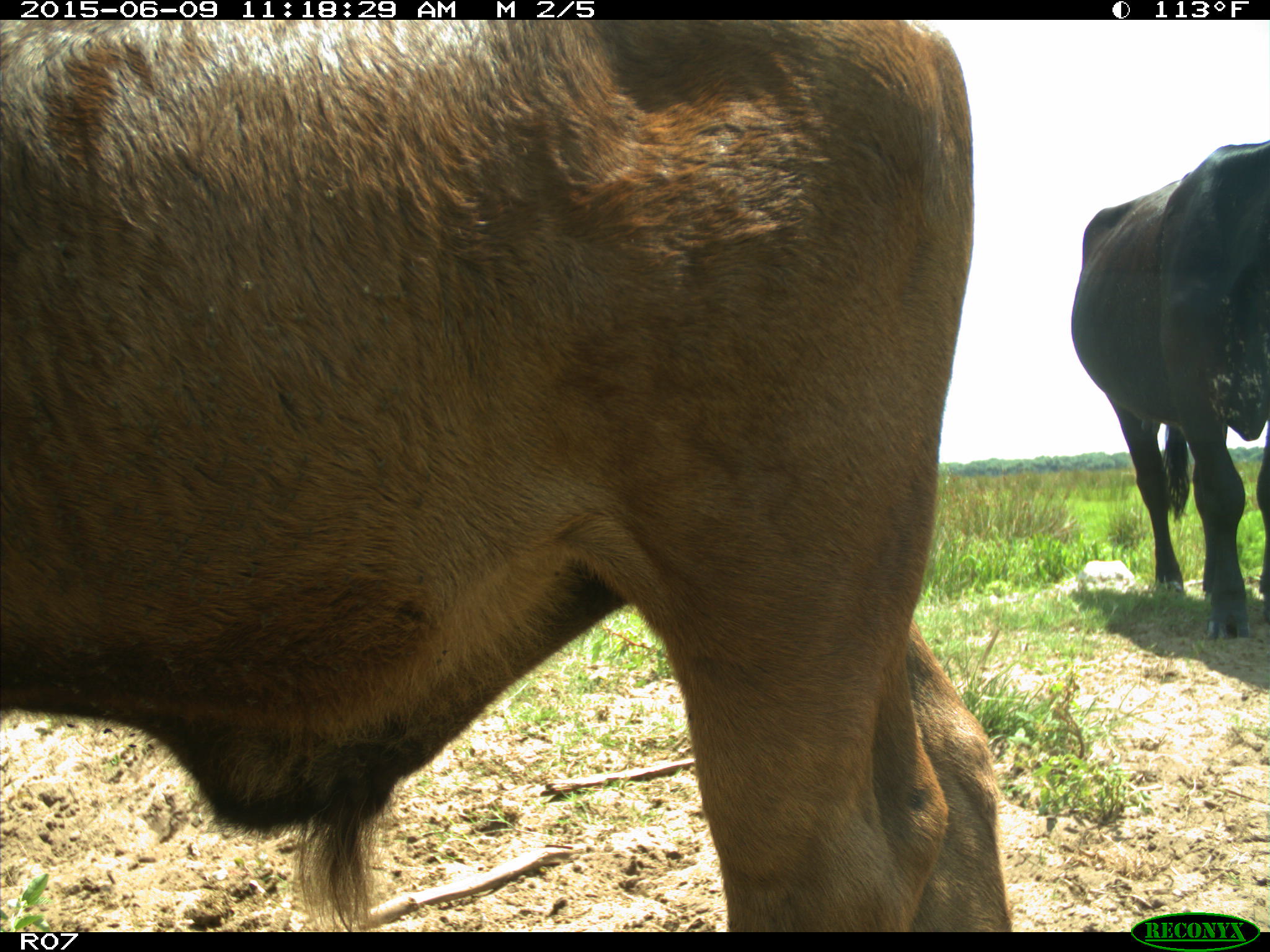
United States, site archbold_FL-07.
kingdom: Animalia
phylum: Chordata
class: Mammalia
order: Artiodactyla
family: Bovidae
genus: Bos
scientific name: Bos taurus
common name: domestic cow